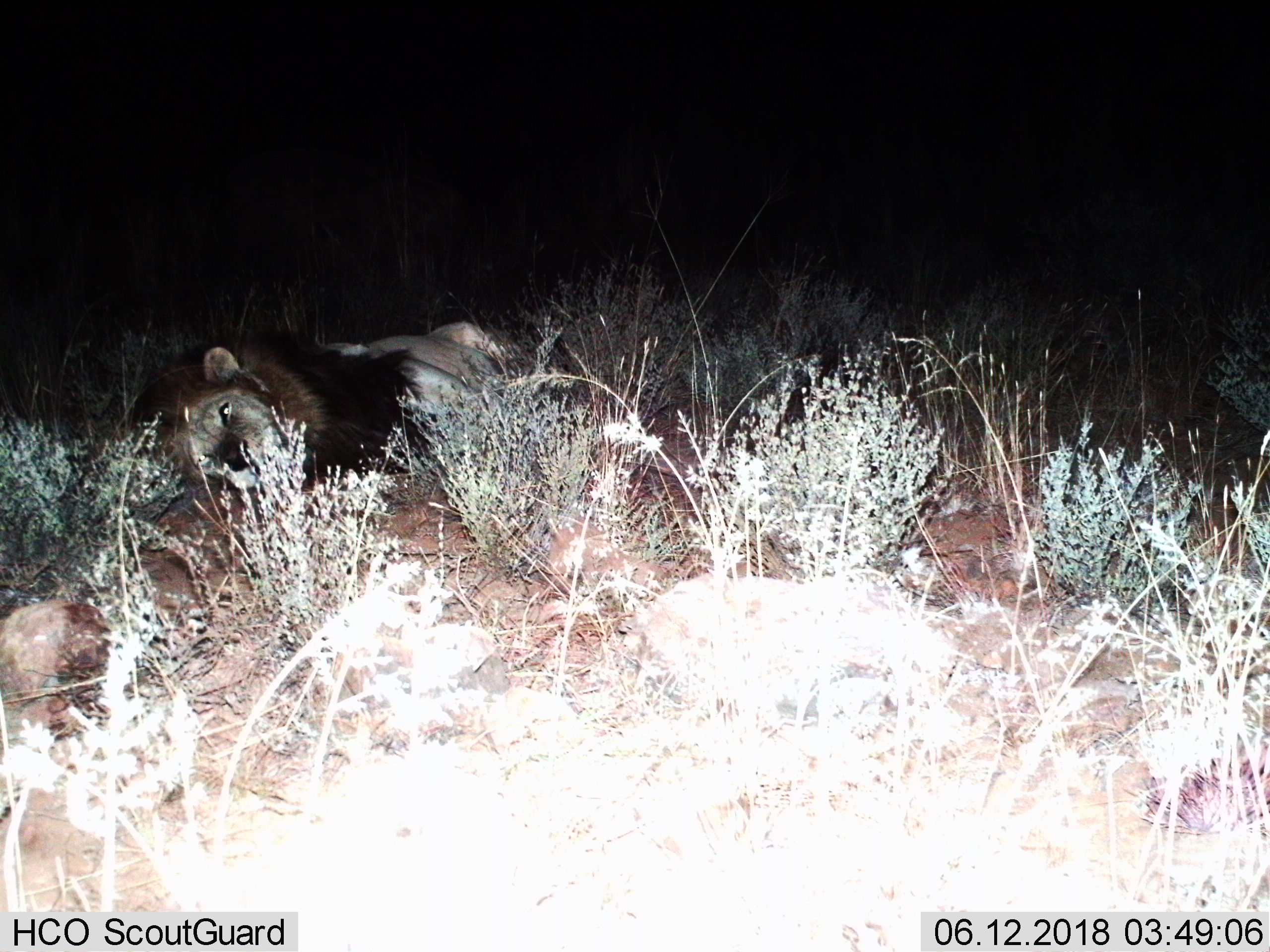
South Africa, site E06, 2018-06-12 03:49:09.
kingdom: Animalia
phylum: Chordata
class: Mammalia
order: Carnivora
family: Felidae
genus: Panthera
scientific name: Panthera leo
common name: male lion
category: lionmale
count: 1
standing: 0%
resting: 100%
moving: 0%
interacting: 0%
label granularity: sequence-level